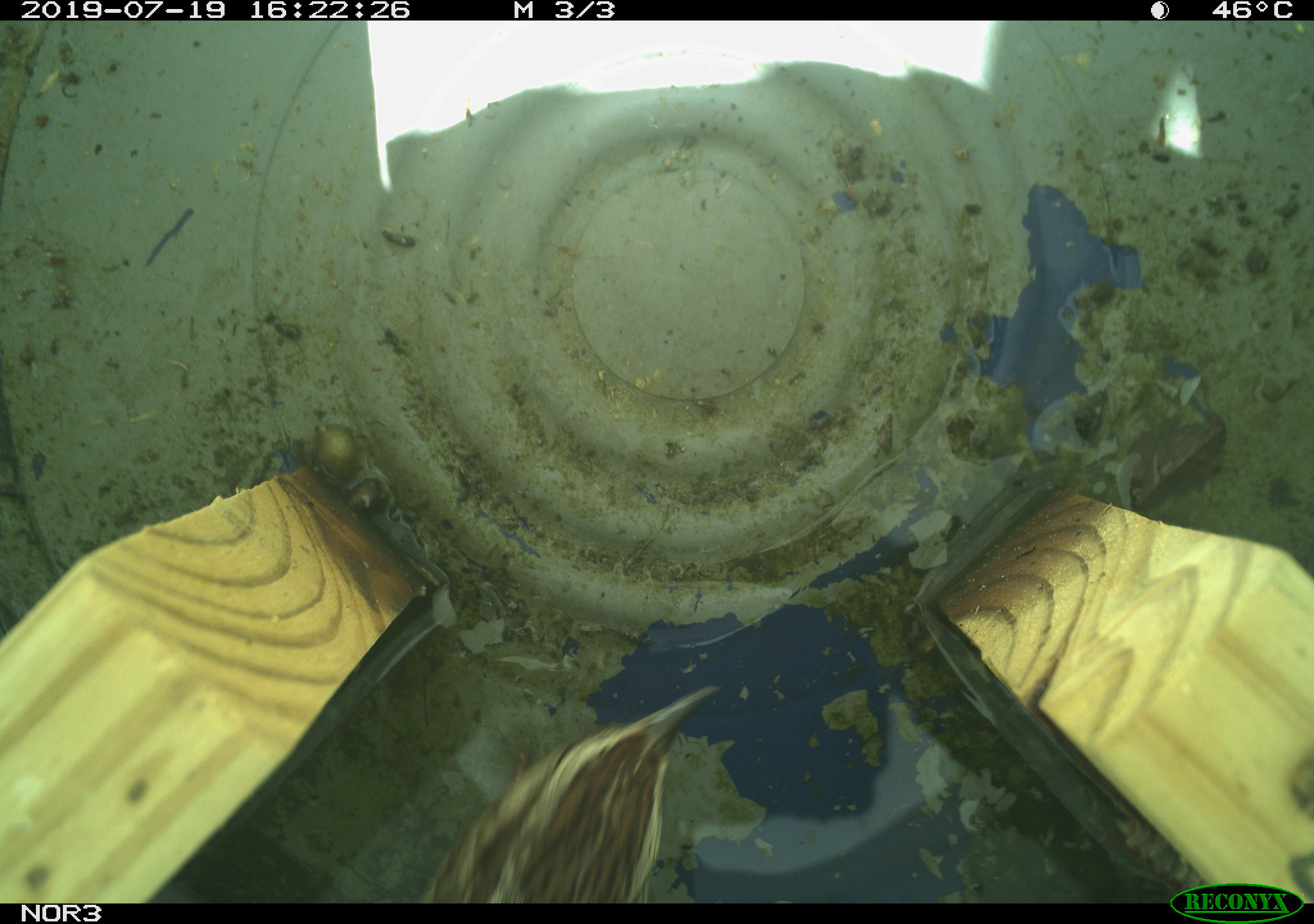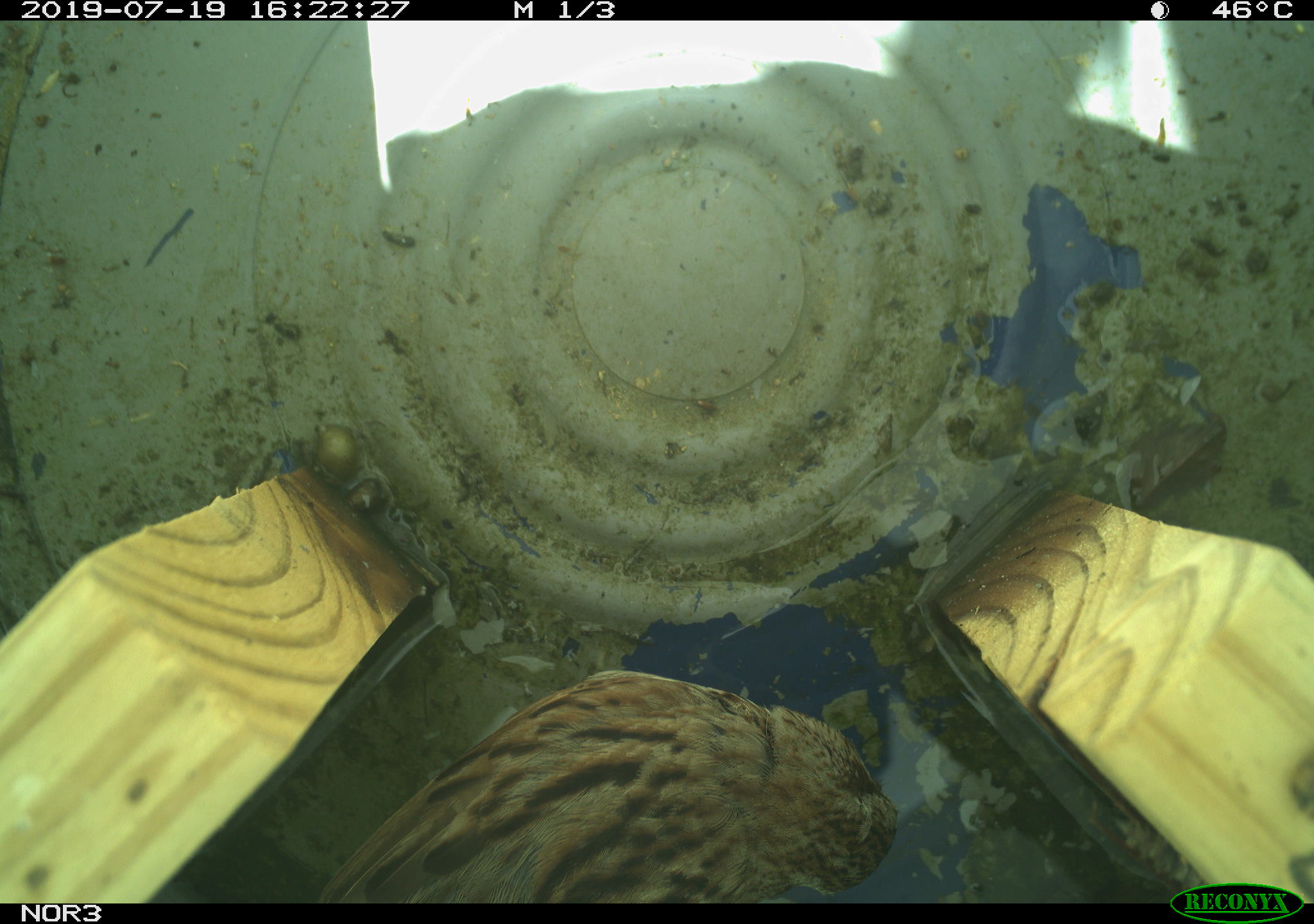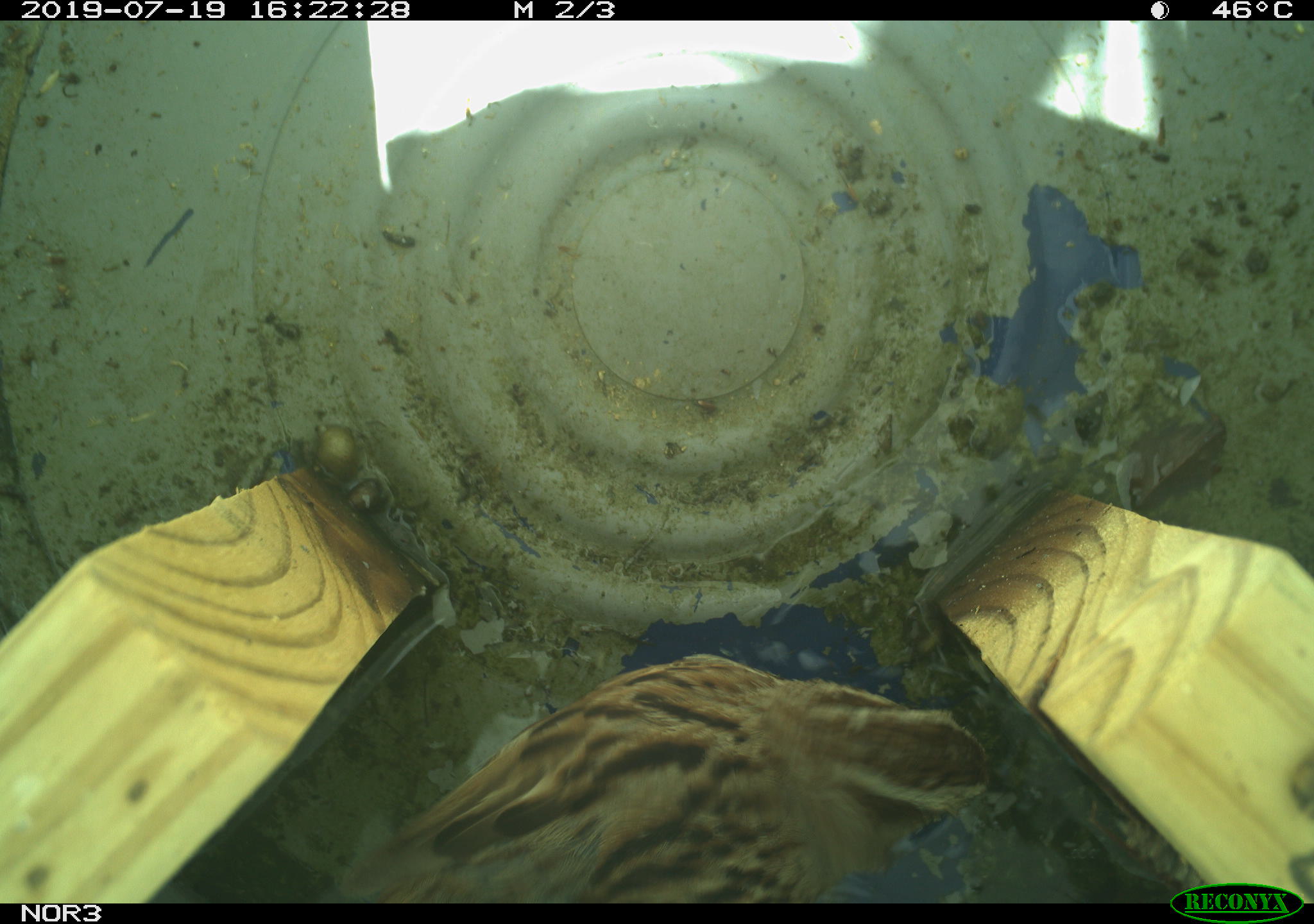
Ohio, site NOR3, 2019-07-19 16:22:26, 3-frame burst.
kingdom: Animalia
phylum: Chordata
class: Aves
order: Passeriformes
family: Passerellidae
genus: Melospiza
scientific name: Melospiza melodia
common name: song sparrow